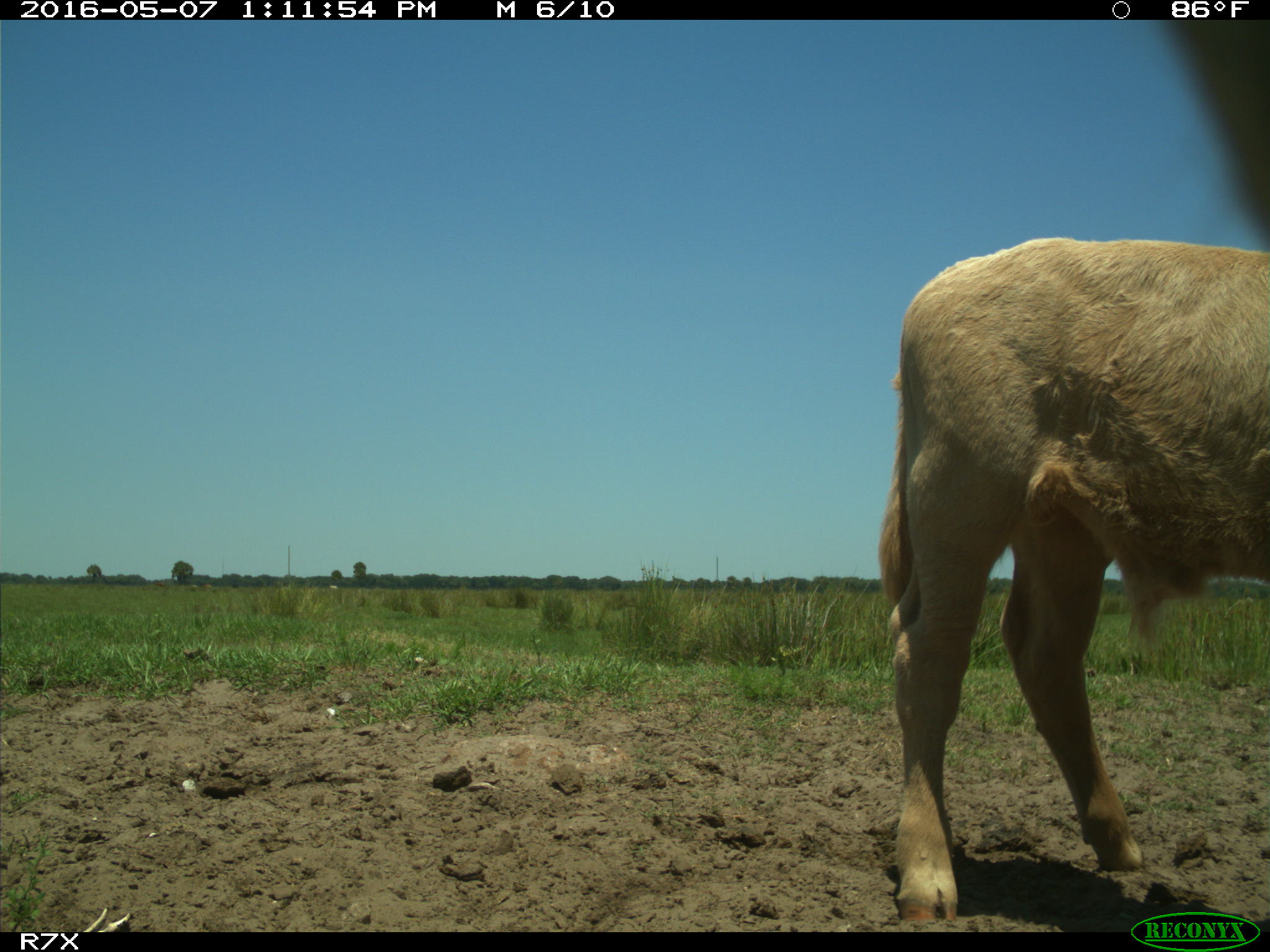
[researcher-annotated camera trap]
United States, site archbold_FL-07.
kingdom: Animalia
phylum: Chordata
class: Mammalia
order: Artiodactyla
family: Bovidae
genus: Bos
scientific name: Bos taurus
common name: domestic cow